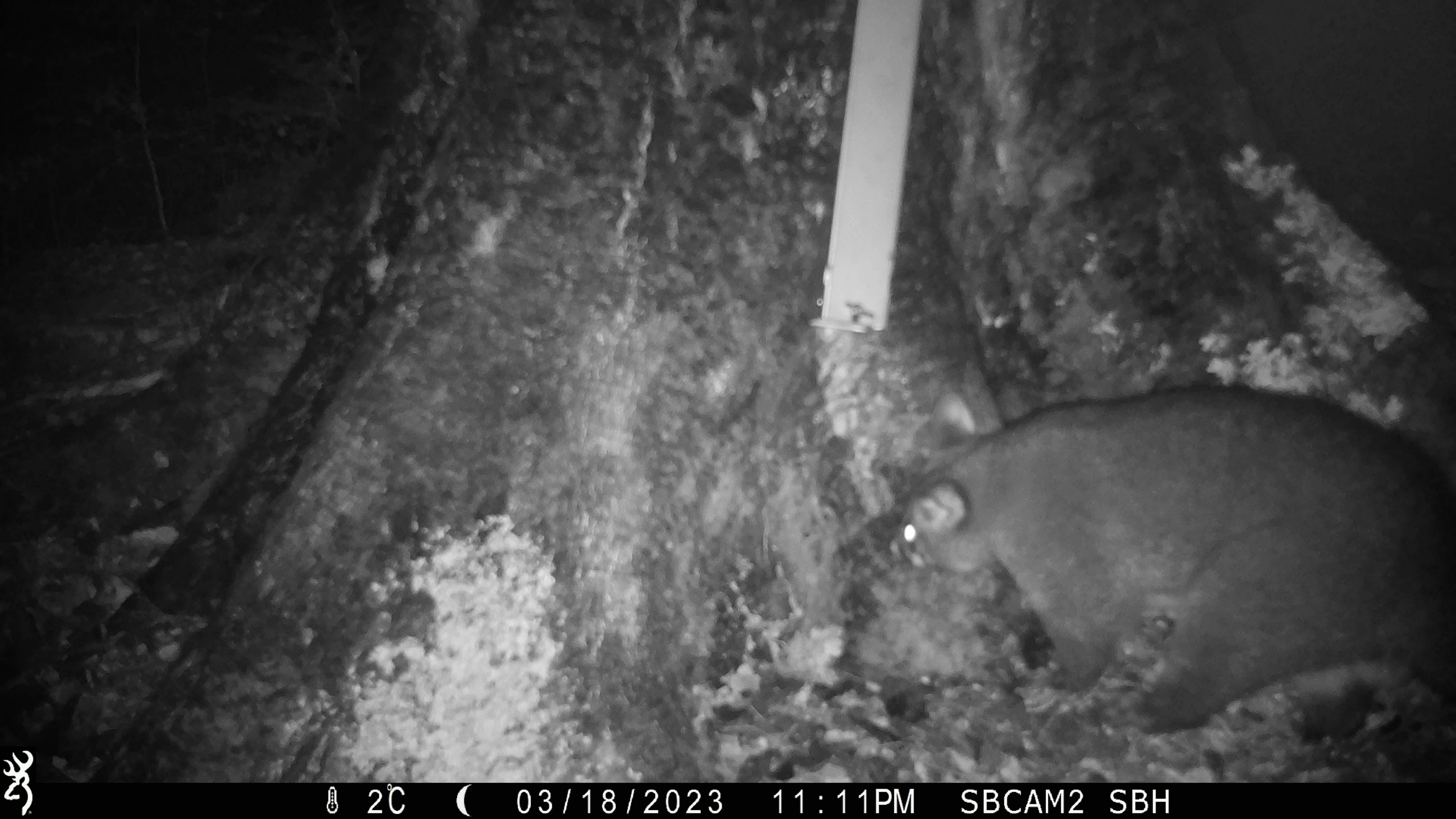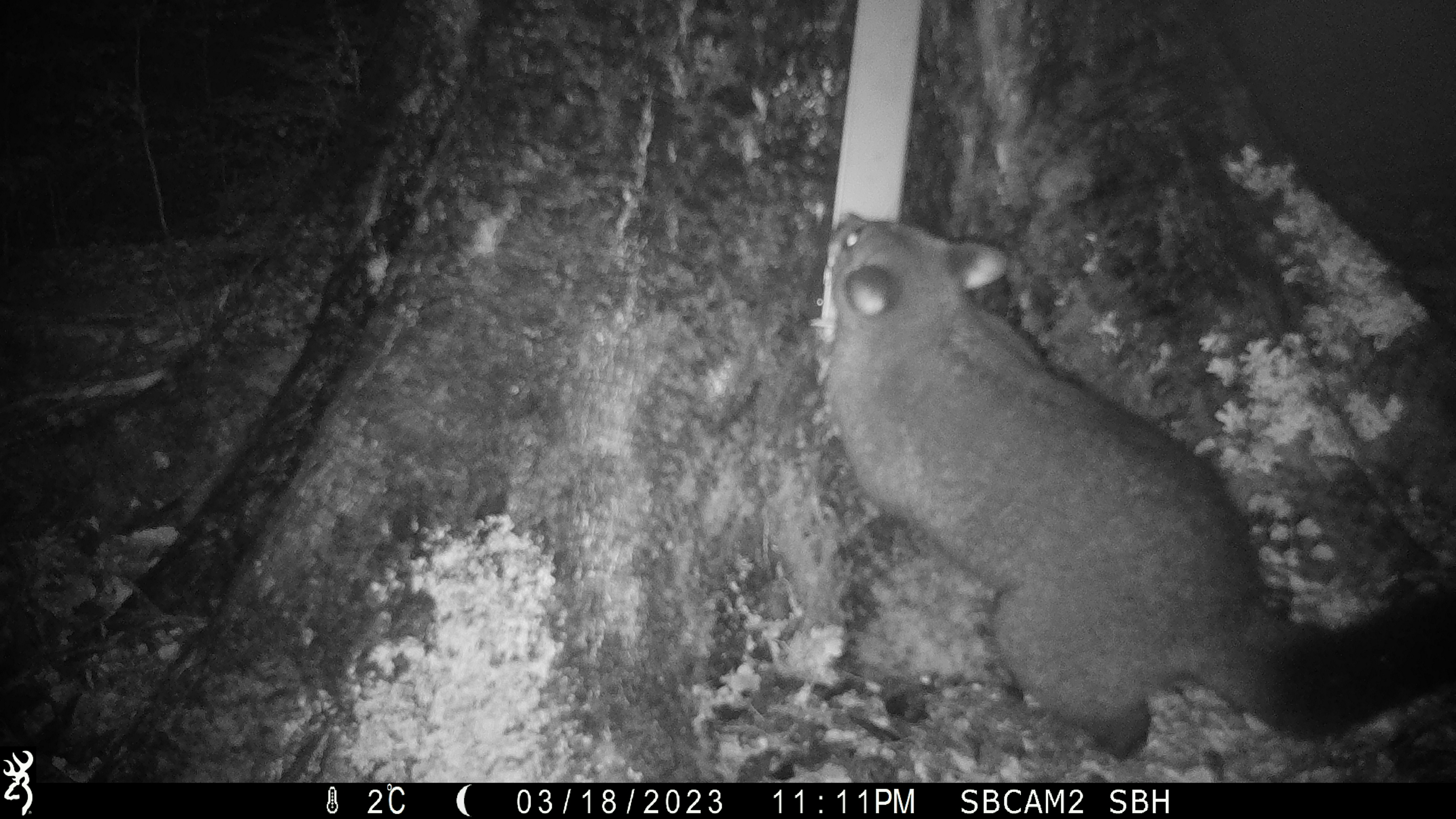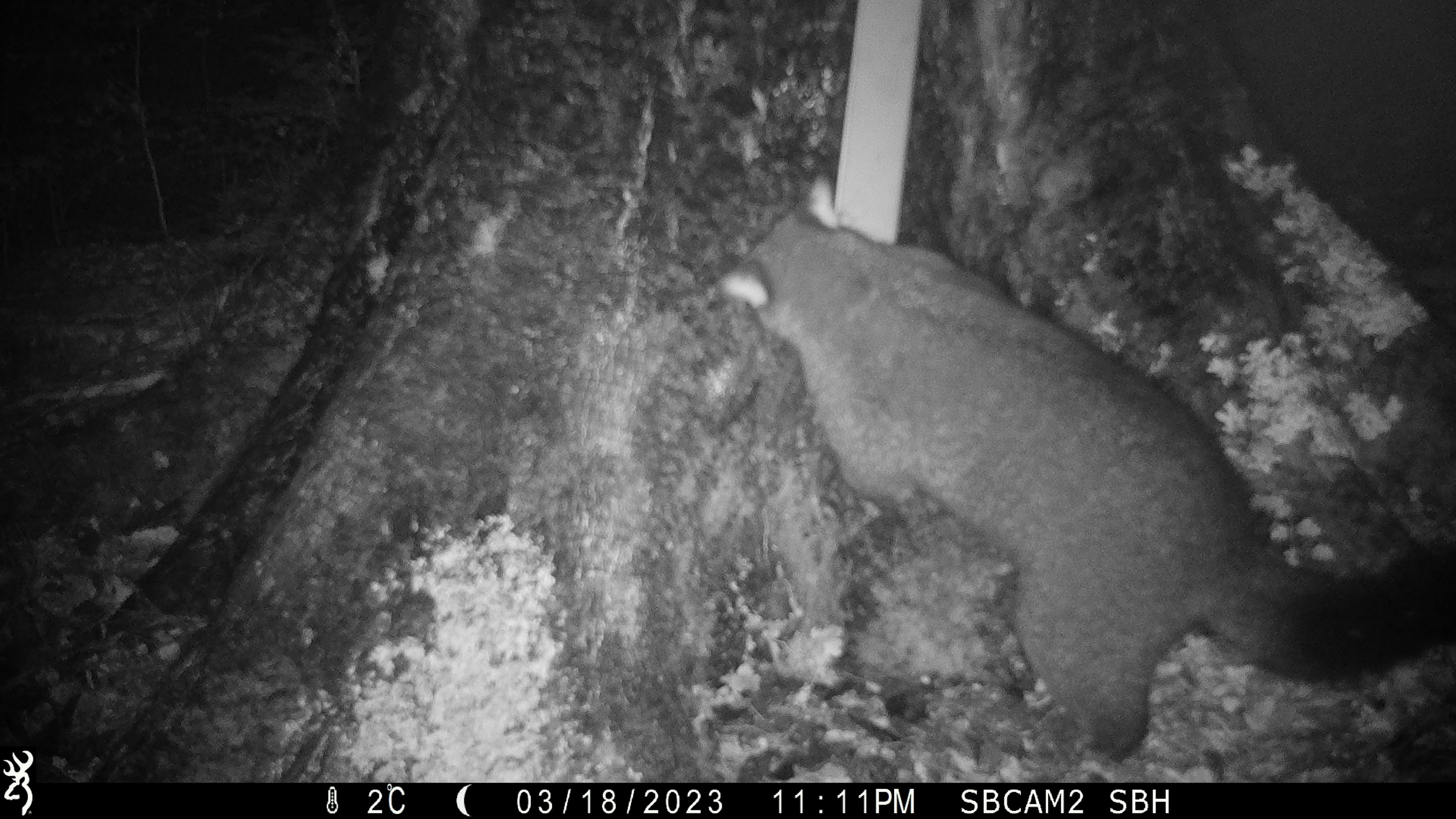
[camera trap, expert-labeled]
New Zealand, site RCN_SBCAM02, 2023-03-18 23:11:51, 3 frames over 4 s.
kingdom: Animalia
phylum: Chordata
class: Mammalia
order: Diprotodontia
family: Phalangeridae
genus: Trichosurus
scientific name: Trichosurus vulpecula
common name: common brushtail possum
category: possum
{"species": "possum (common brushtail possum) (Trichosurus vulpecula)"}